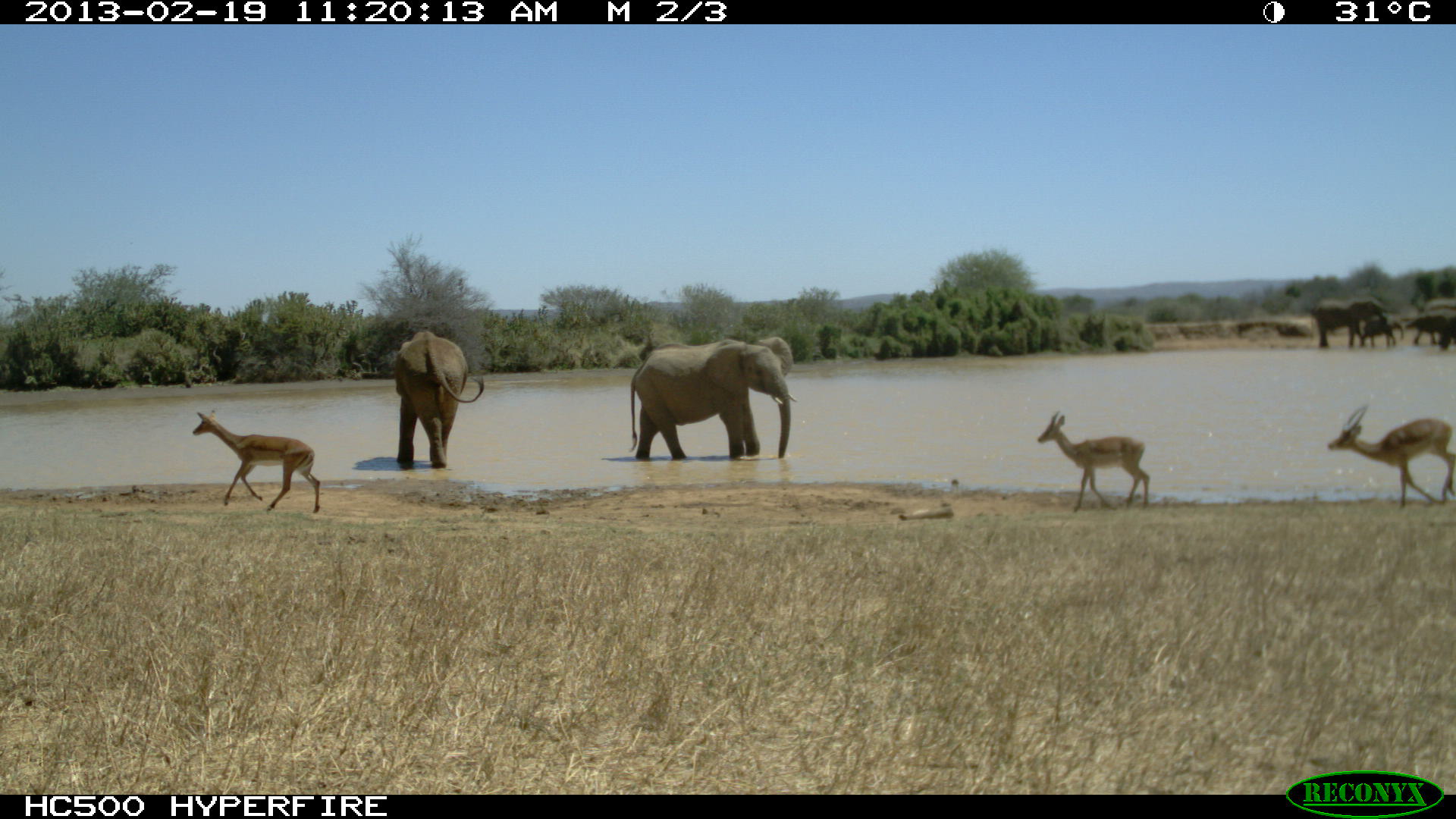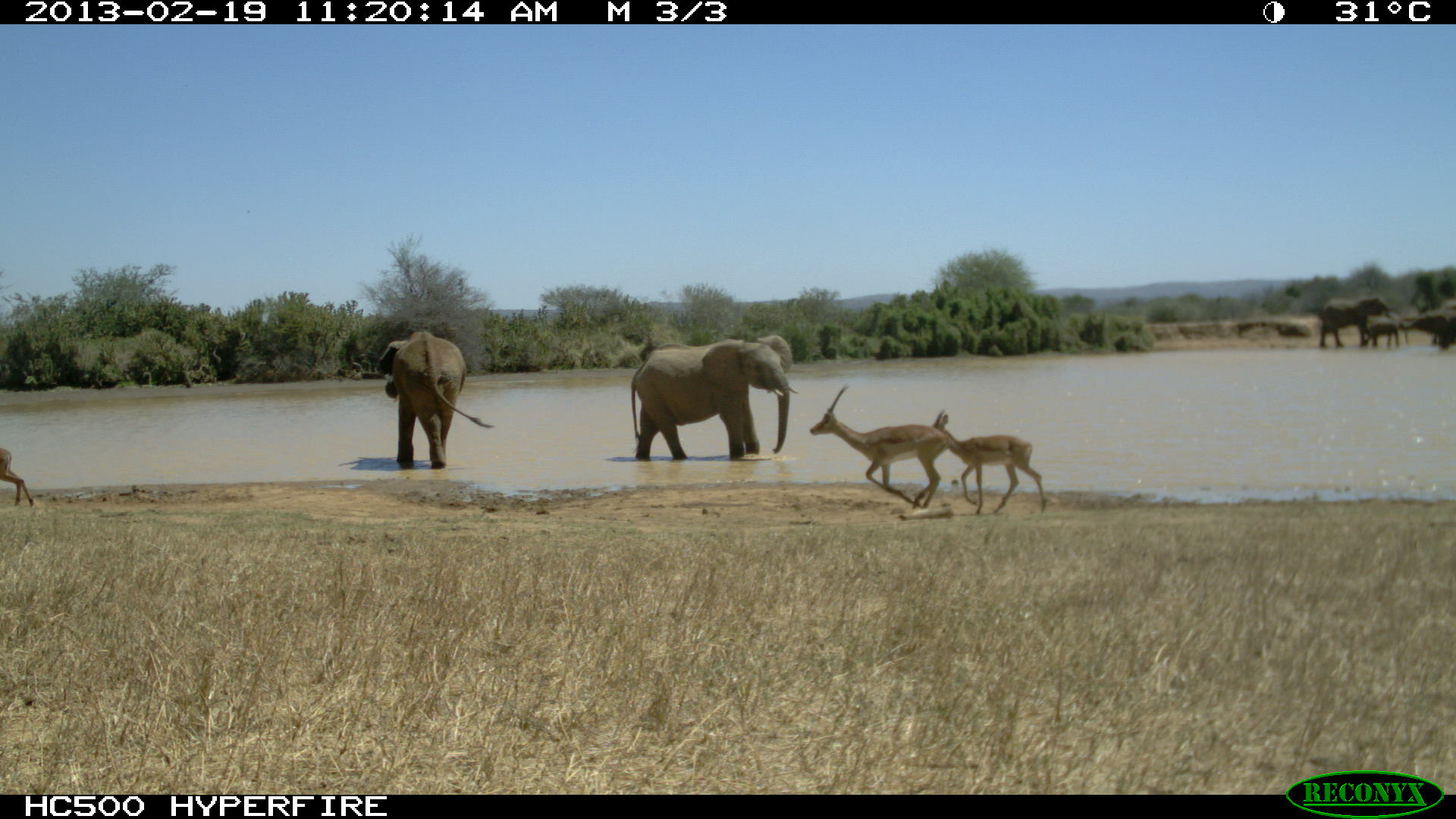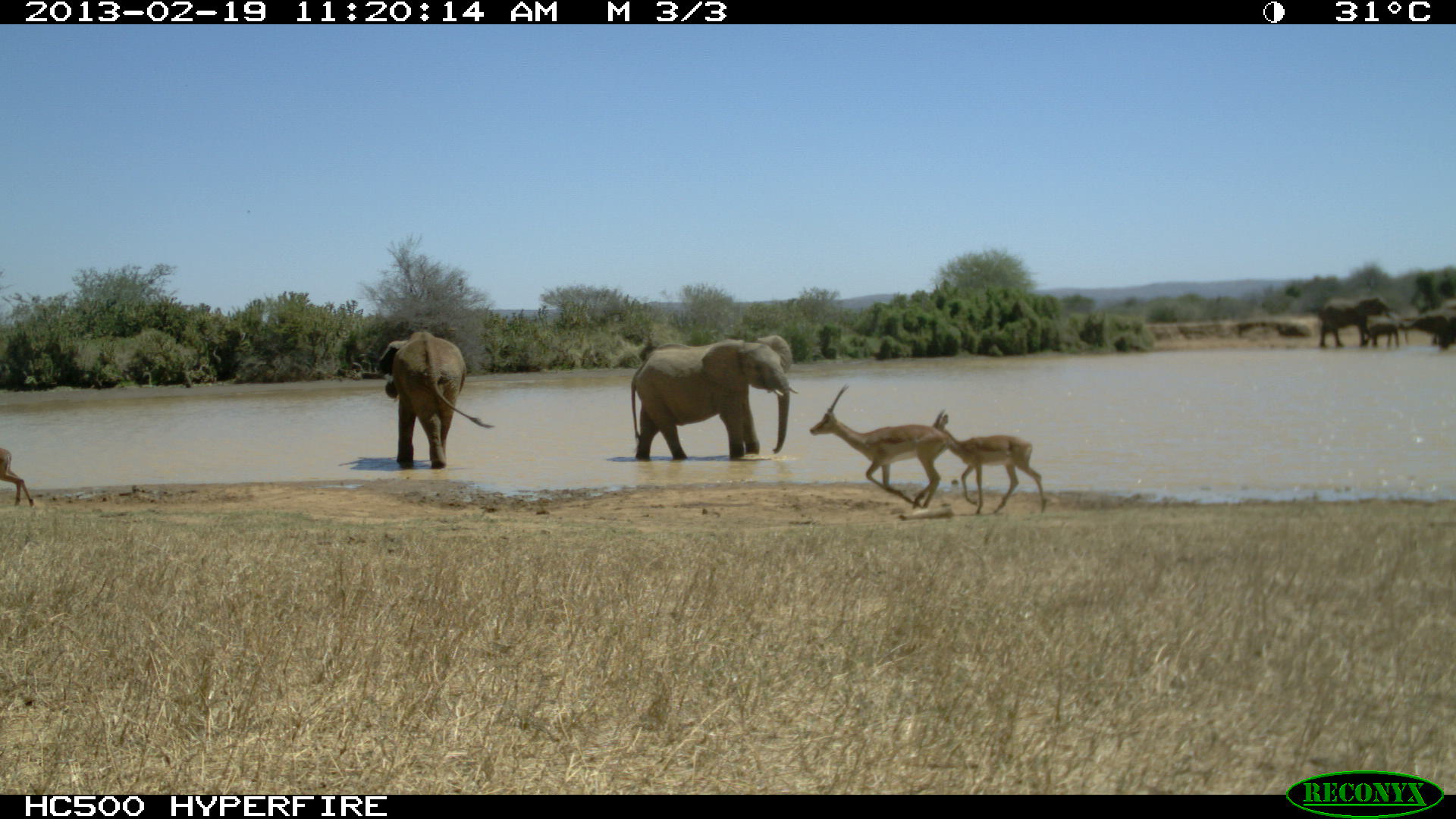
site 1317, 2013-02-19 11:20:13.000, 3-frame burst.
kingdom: Animalia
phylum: Chordata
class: Mammalia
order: Artiodactyla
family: Bovidae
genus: Aepyceros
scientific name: Aepyceros melampus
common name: impala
Aepyceros melampus (impala), count 3.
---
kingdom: Animalia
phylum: Chordata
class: Mammalia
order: Proboscidea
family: Elephantidae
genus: Loxodonta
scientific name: Loxodonta africana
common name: african bush elephant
Loxodonta africana (african bush elephant), count 6.